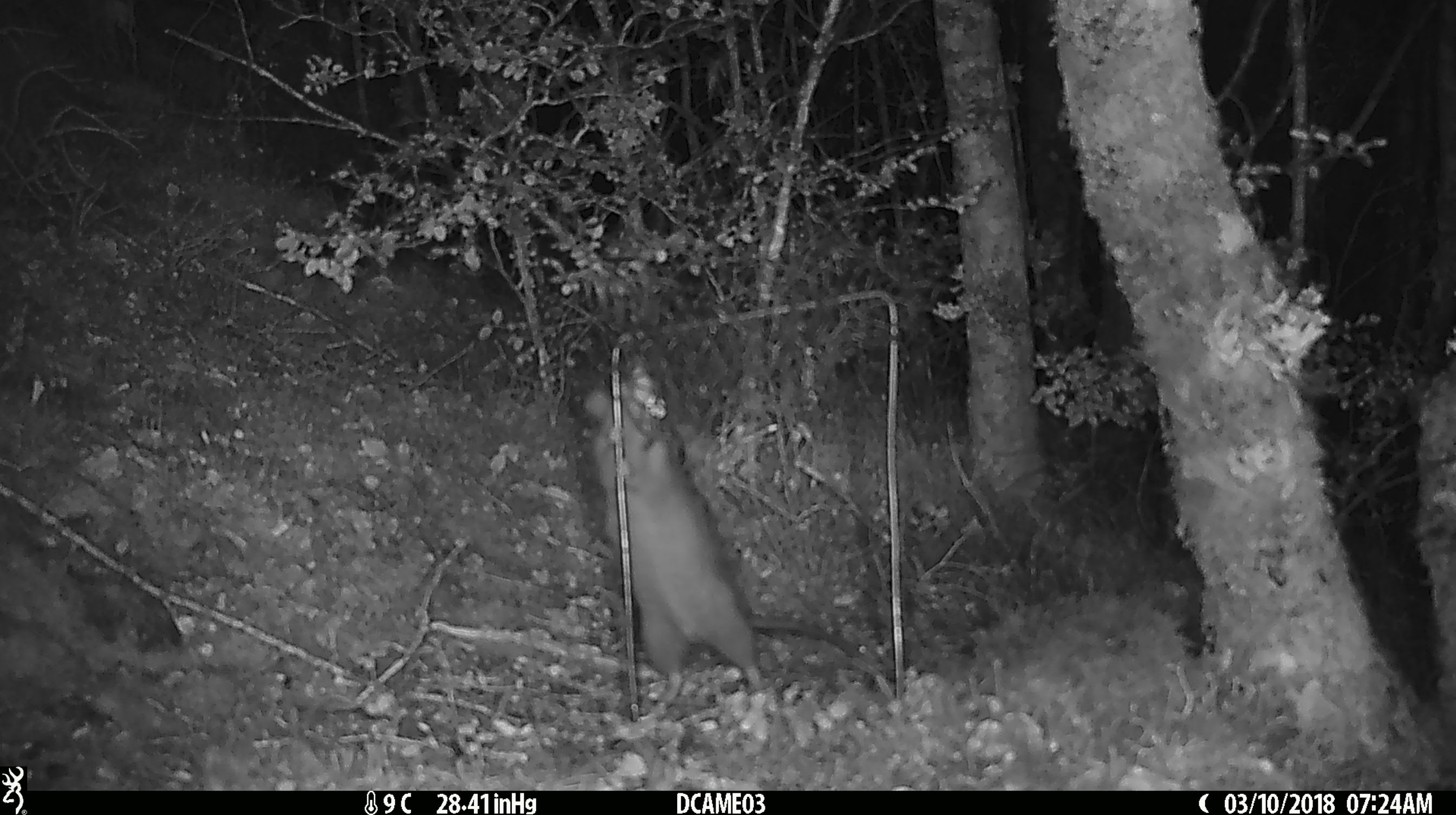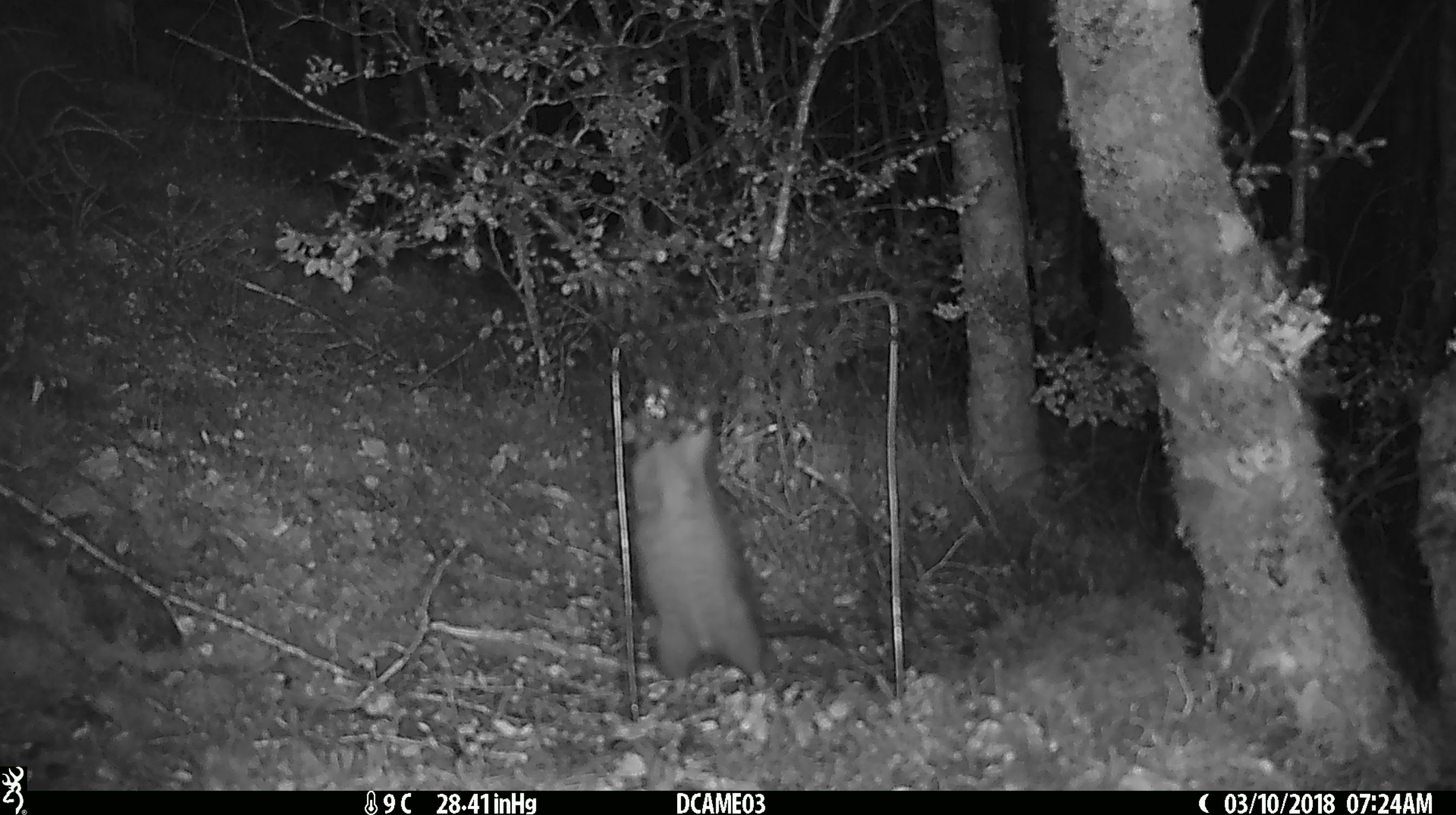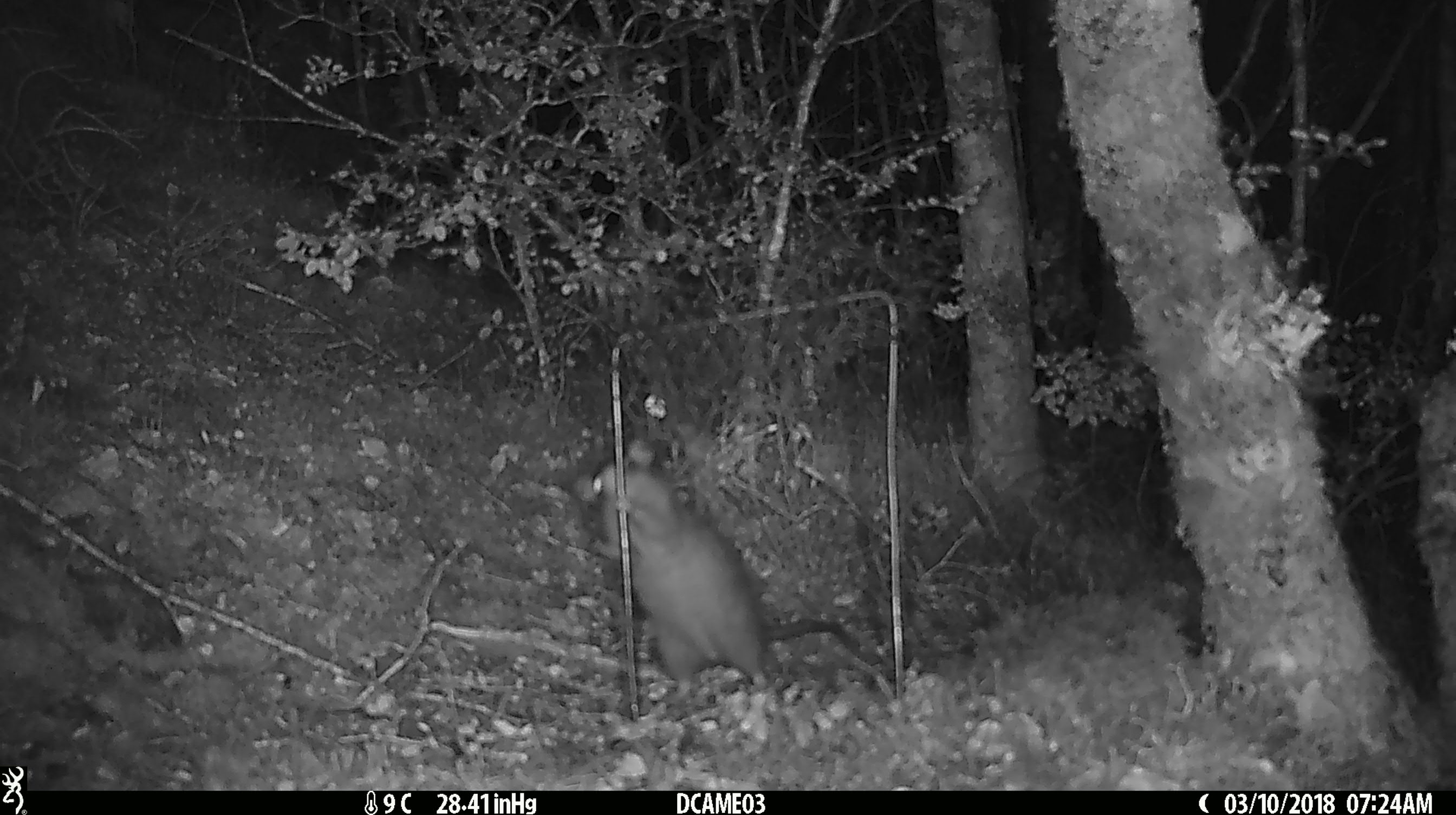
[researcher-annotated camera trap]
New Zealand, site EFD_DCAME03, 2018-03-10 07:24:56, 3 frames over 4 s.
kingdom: Animalia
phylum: Chordata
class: Mammalia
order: Rodentia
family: Muridae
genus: Rattus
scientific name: Rattus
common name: rat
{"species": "rat (Rattus)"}